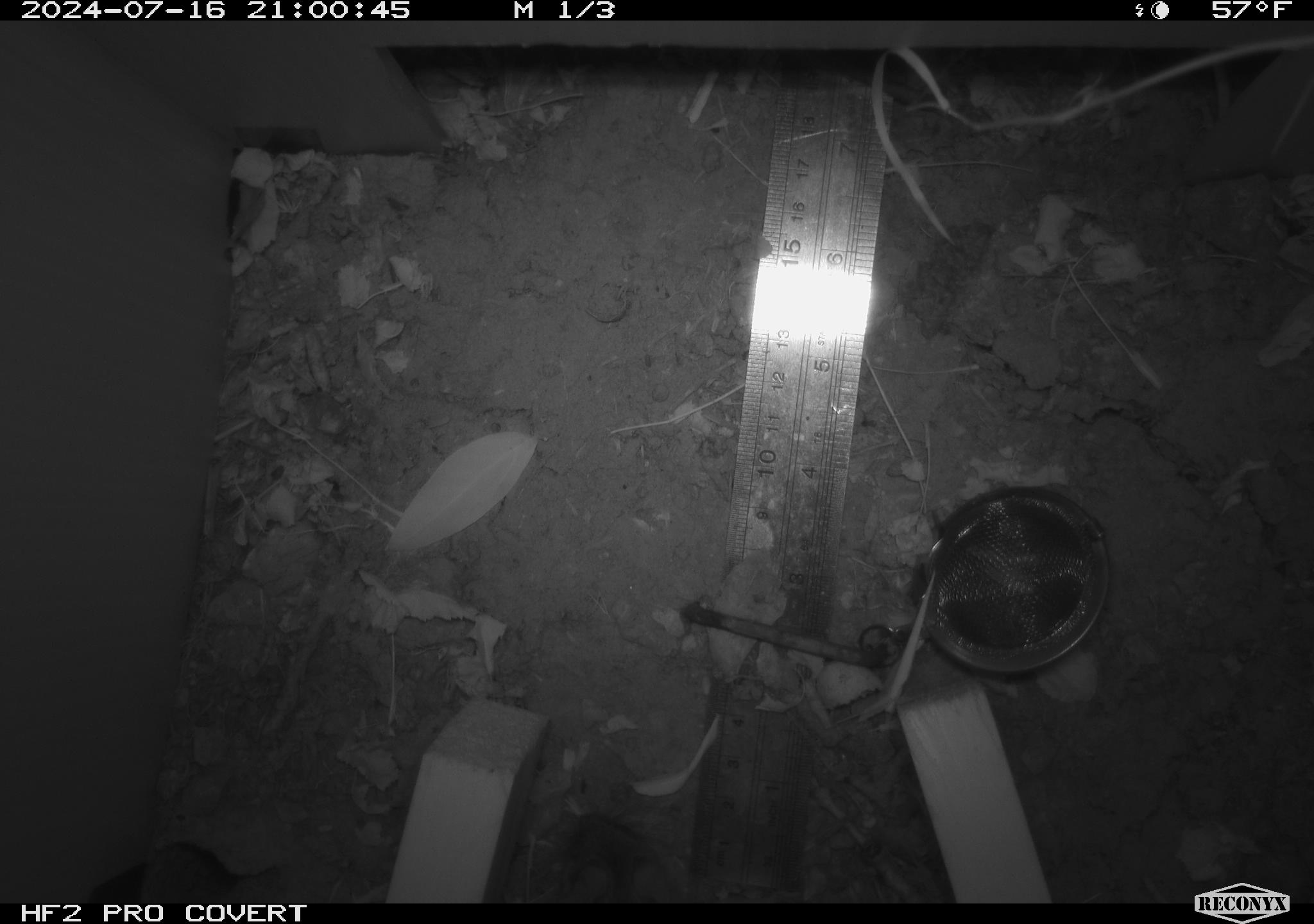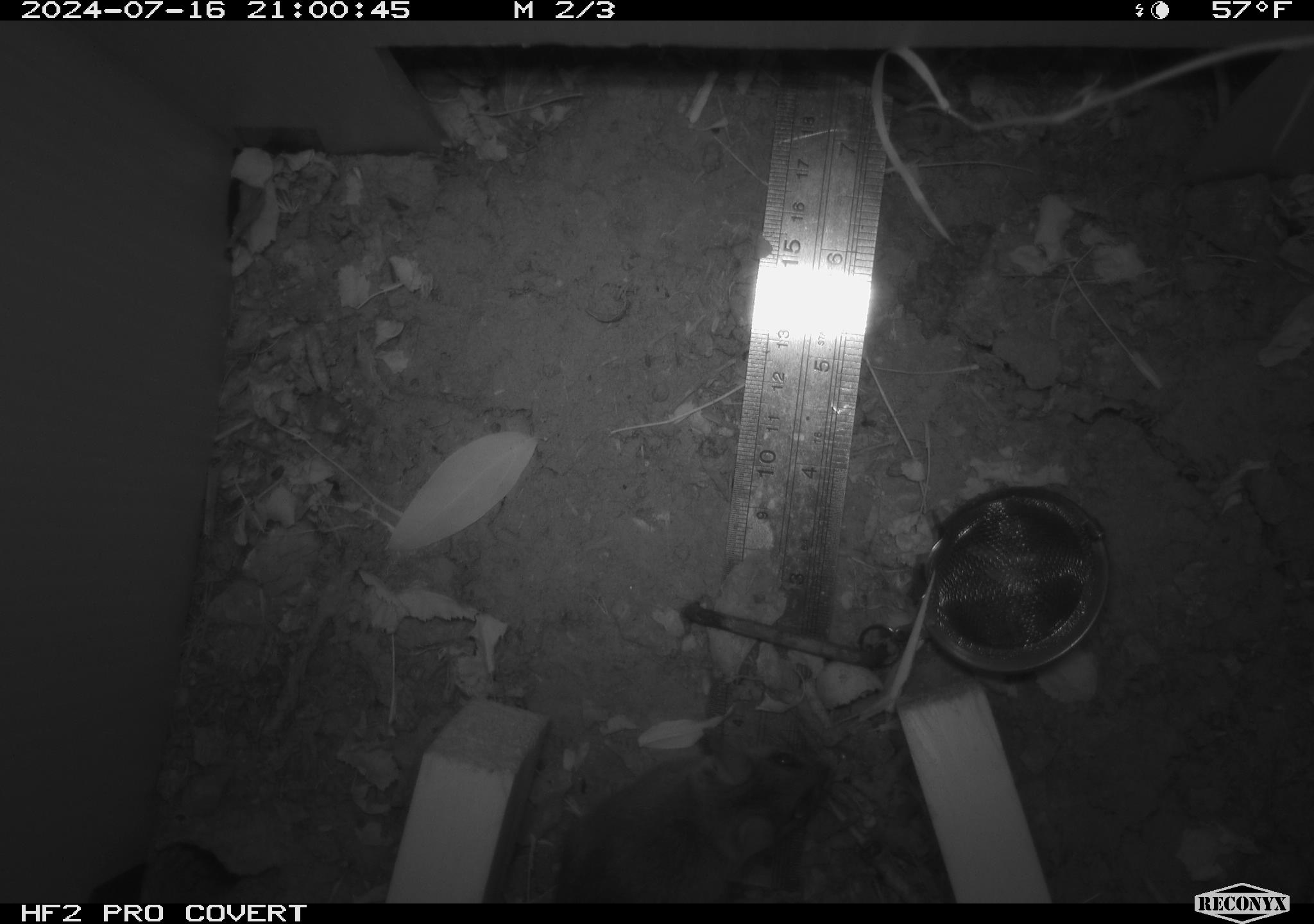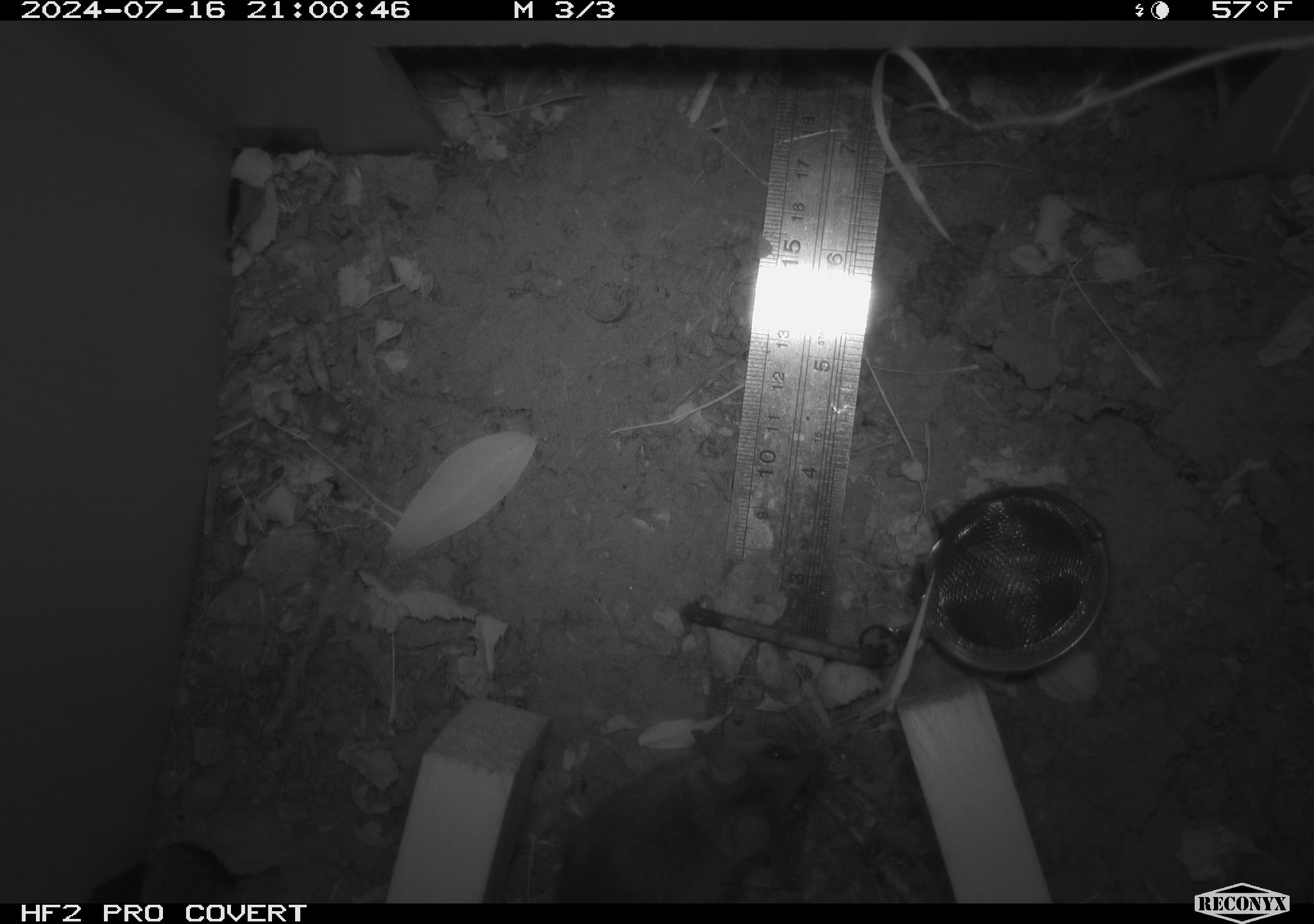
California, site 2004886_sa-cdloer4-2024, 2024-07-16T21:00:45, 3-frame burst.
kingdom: Animalia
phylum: Chordata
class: Mammalia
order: Rodentia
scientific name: Rodentia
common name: rodent